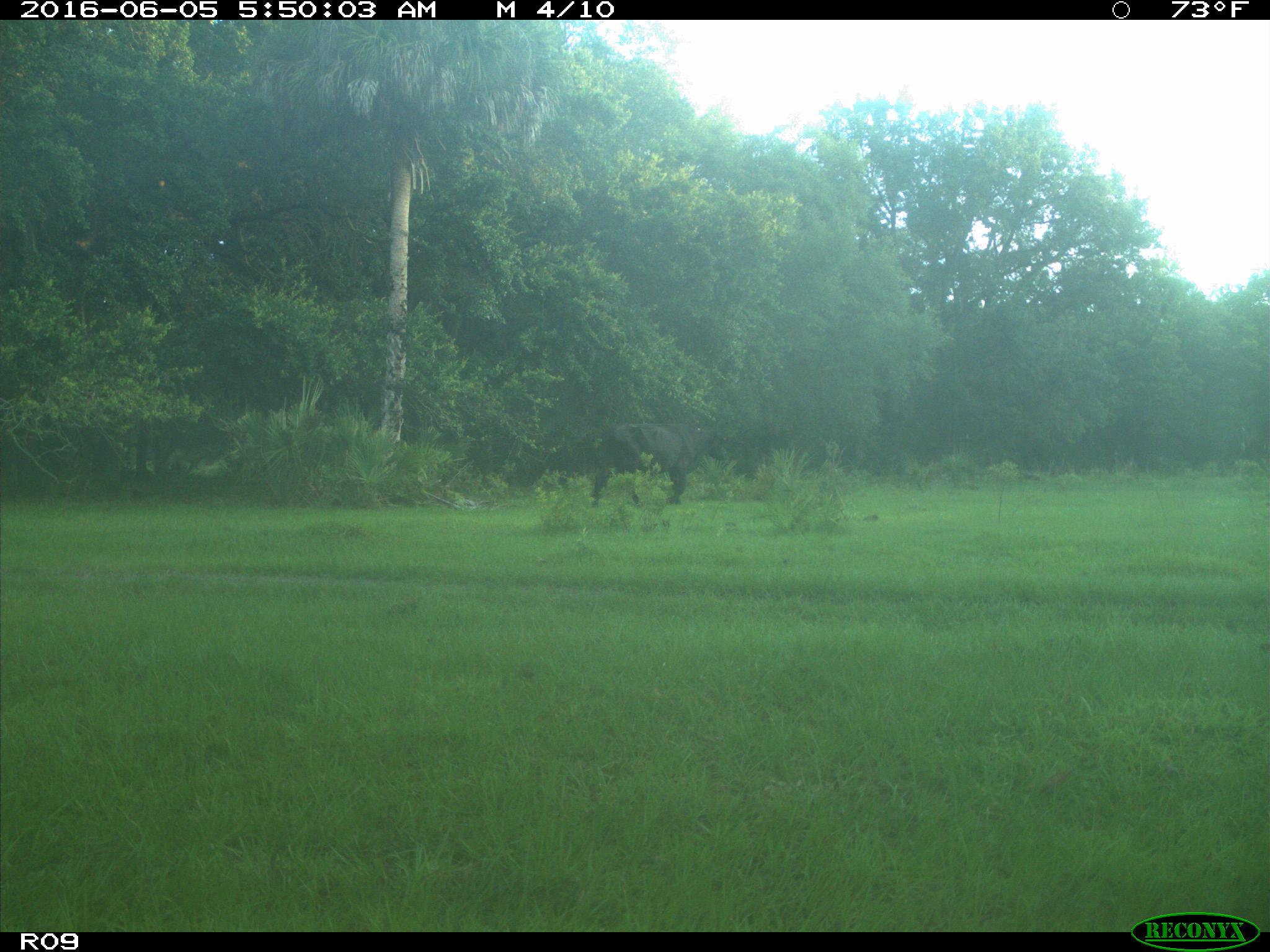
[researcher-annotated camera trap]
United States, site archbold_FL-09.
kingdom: Animalia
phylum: Chordata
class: Mammalia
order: Artiodactyla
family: Bovidae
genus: Bos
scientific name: Bos taurus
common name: domestic cow